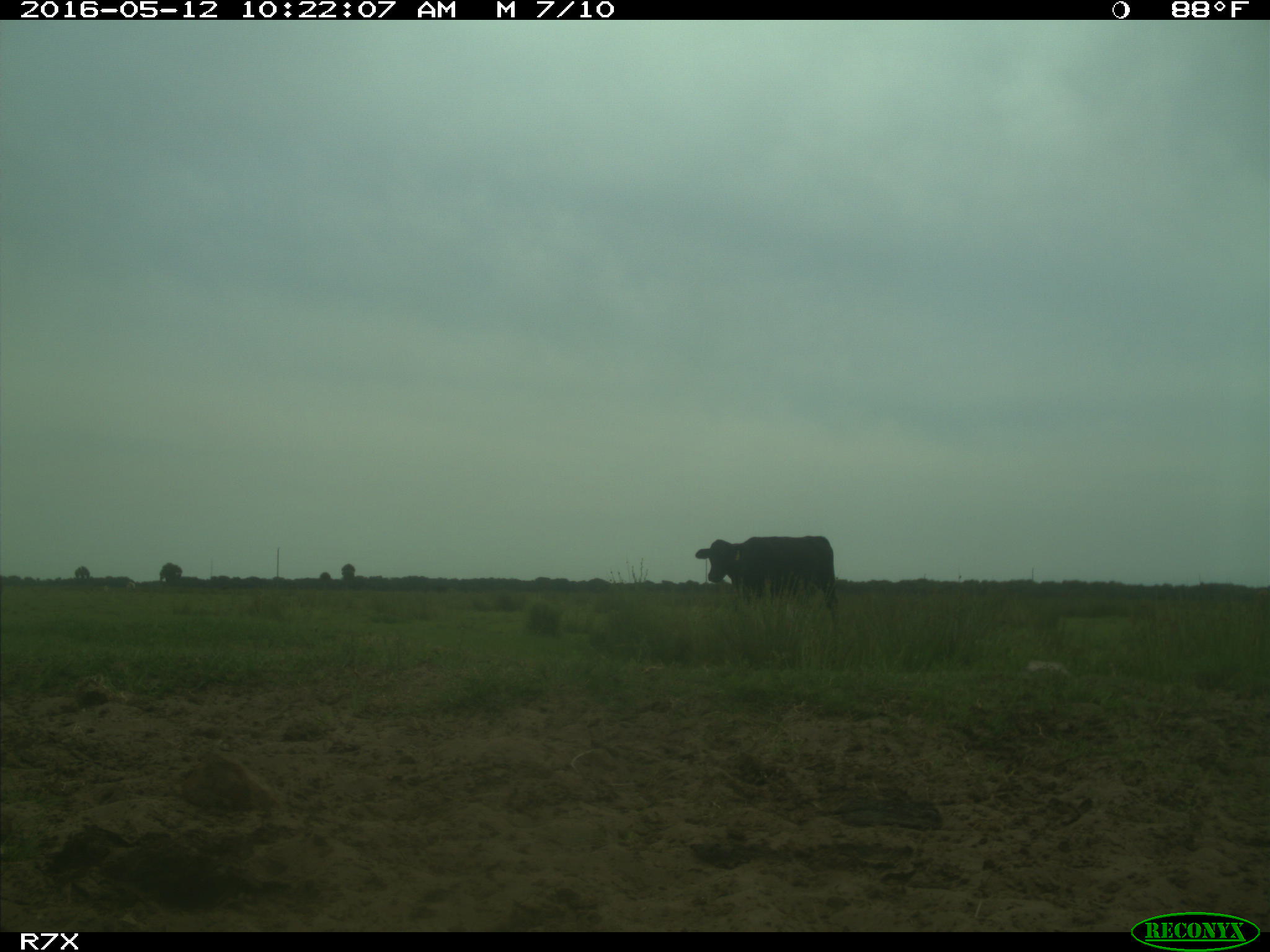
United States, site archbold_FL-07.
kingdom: Animalia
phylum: Chordata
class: Mammalia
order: Artiodactyla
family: Bovidae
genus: Bos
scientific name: Bos taurus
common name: domestic cow